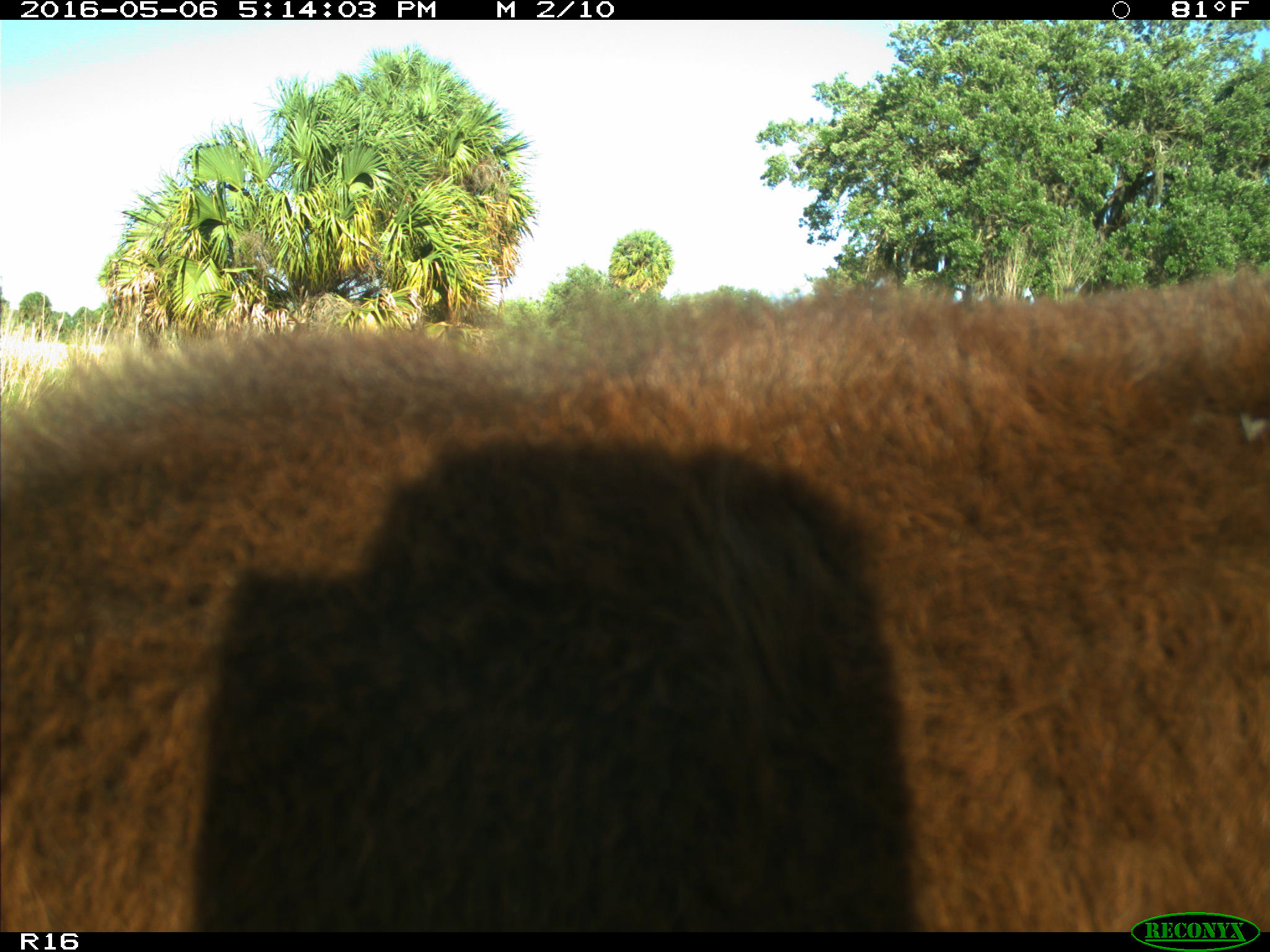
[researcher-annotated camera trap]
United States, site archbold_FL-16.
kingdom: Animalia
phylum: Chordata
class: Mammalia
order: Artiodactyla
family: Bovidae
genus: Bos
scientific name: Bos taurus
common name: domestic cow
Bos taurus (domestic cow).